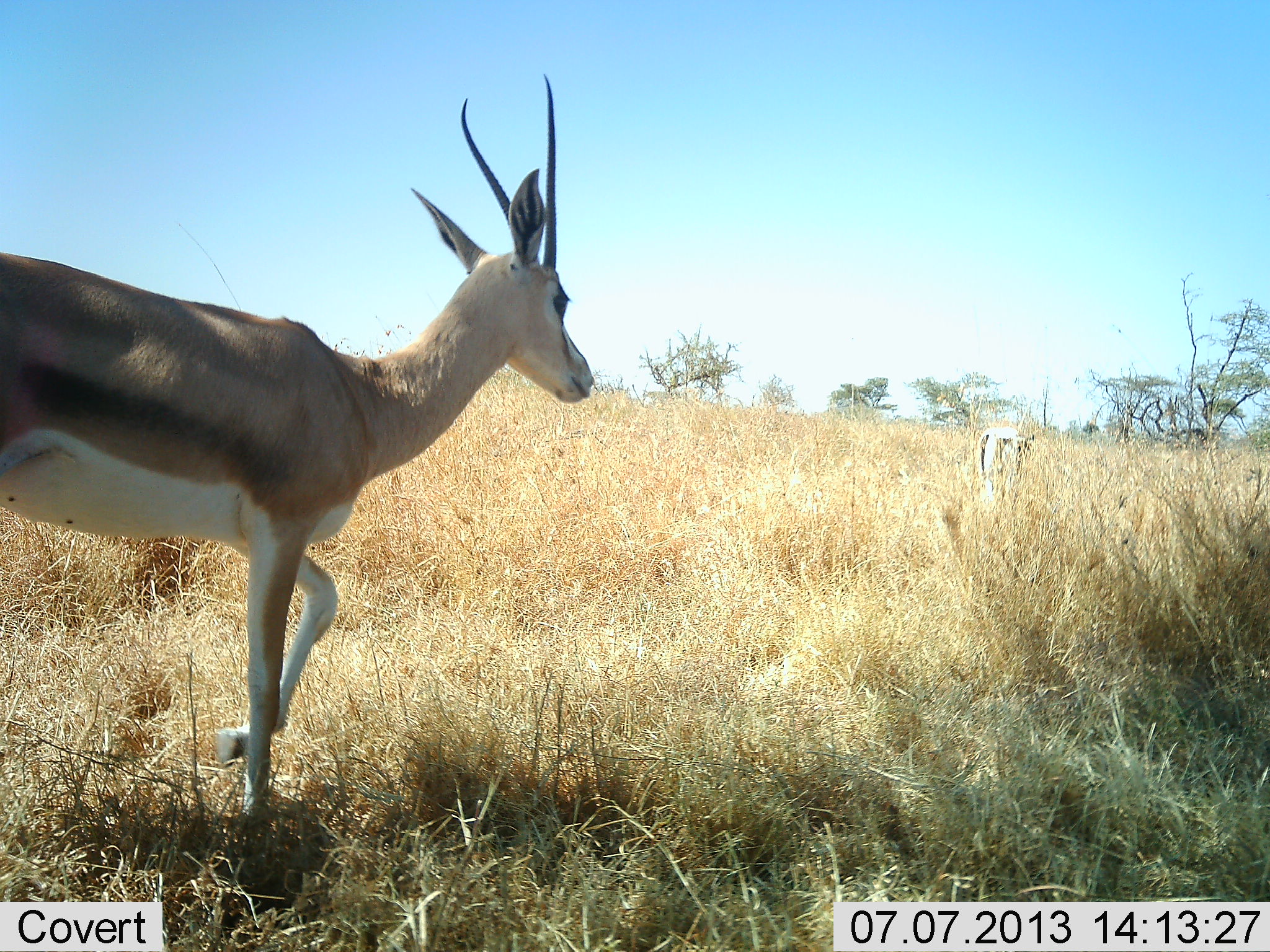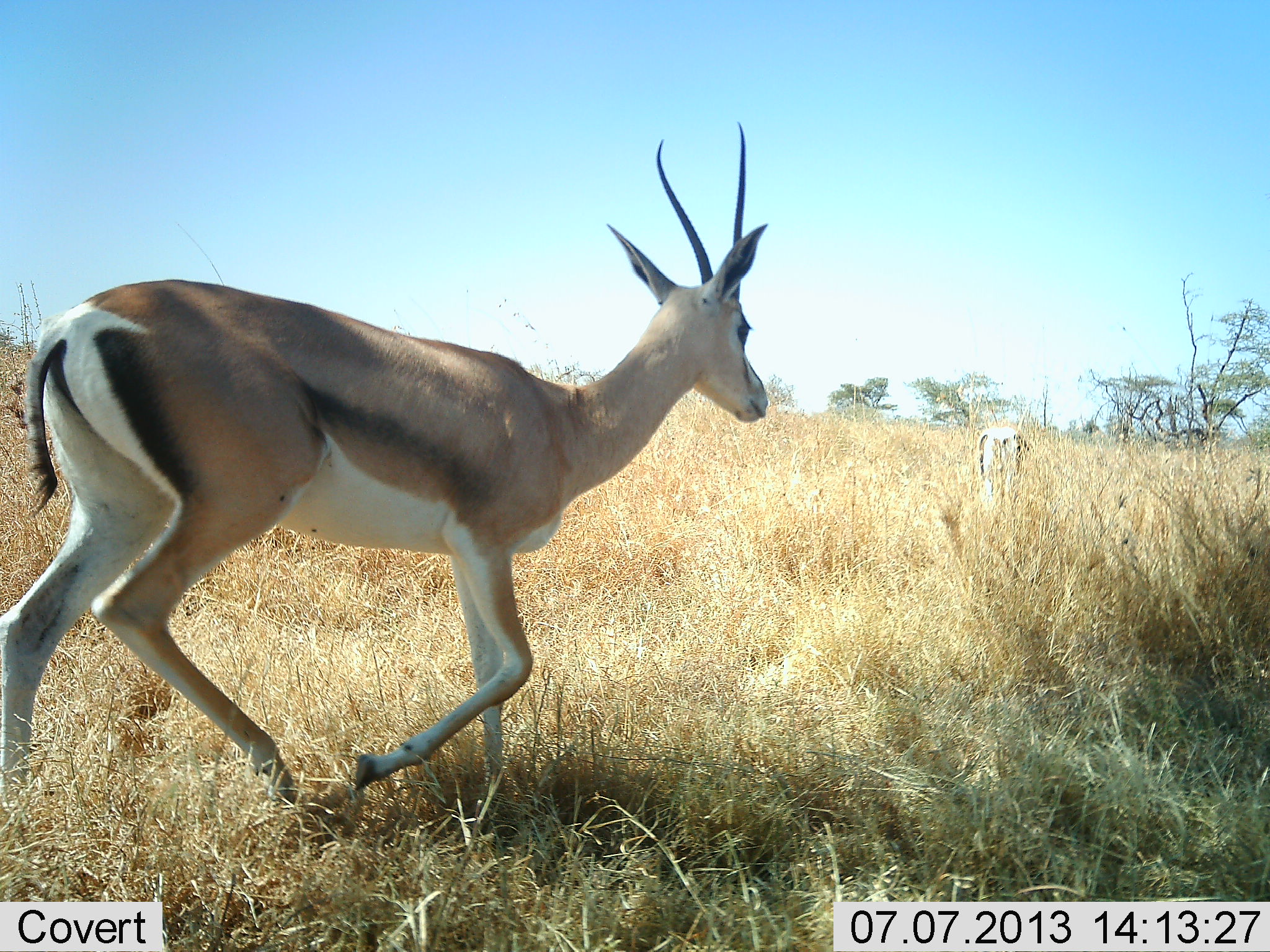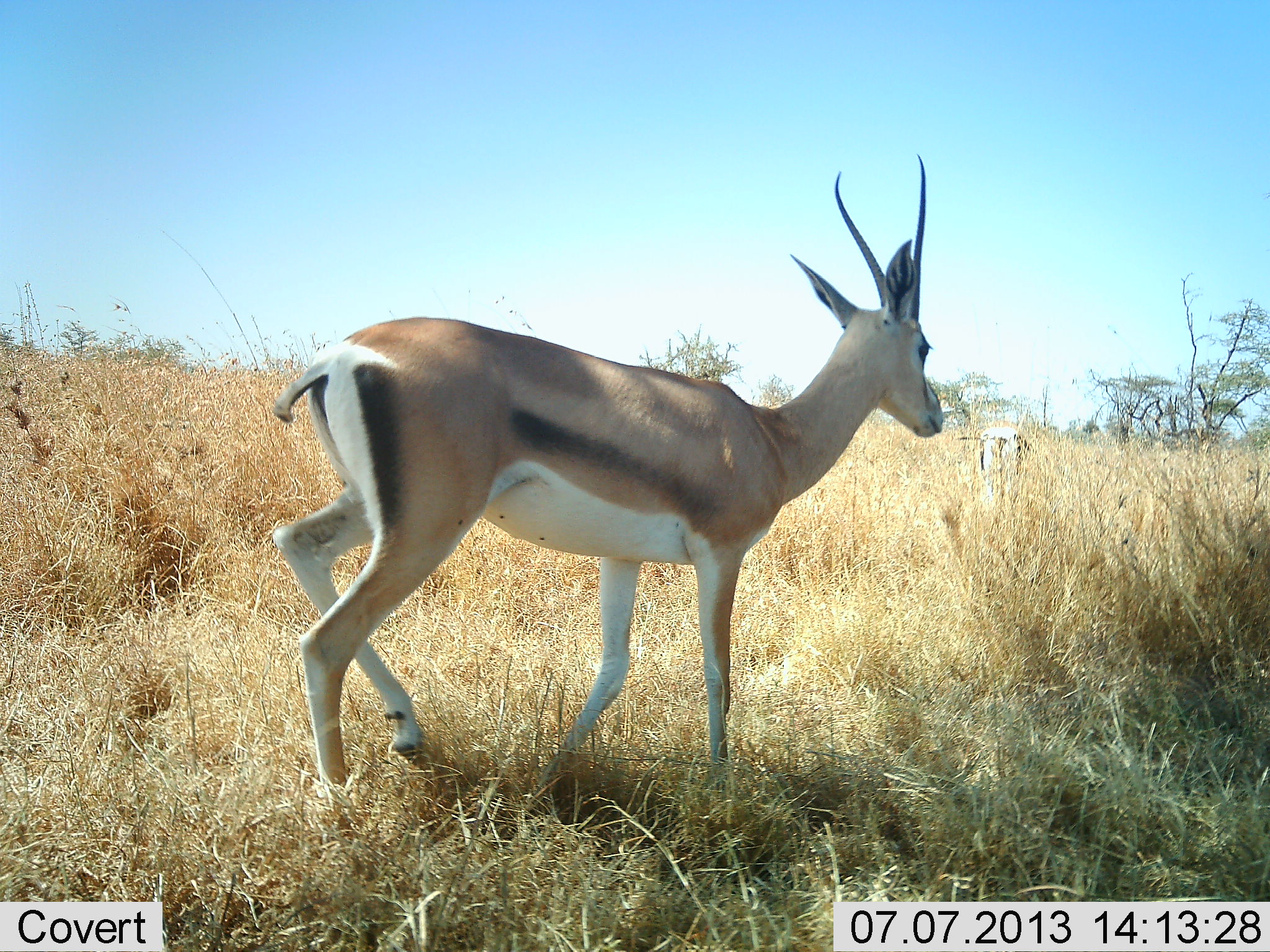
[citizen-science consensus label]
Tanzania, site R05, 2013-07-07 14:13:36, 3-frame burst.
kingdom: Animalia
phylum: Chordata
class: Mammalia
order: Artiodactyla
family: Bovidae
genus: Nanger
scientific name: Nanger granti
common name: grant's gazelle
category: gazellegrants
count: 2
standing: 15%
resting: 0%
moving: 100%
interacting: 0%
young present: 0%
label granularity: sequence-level